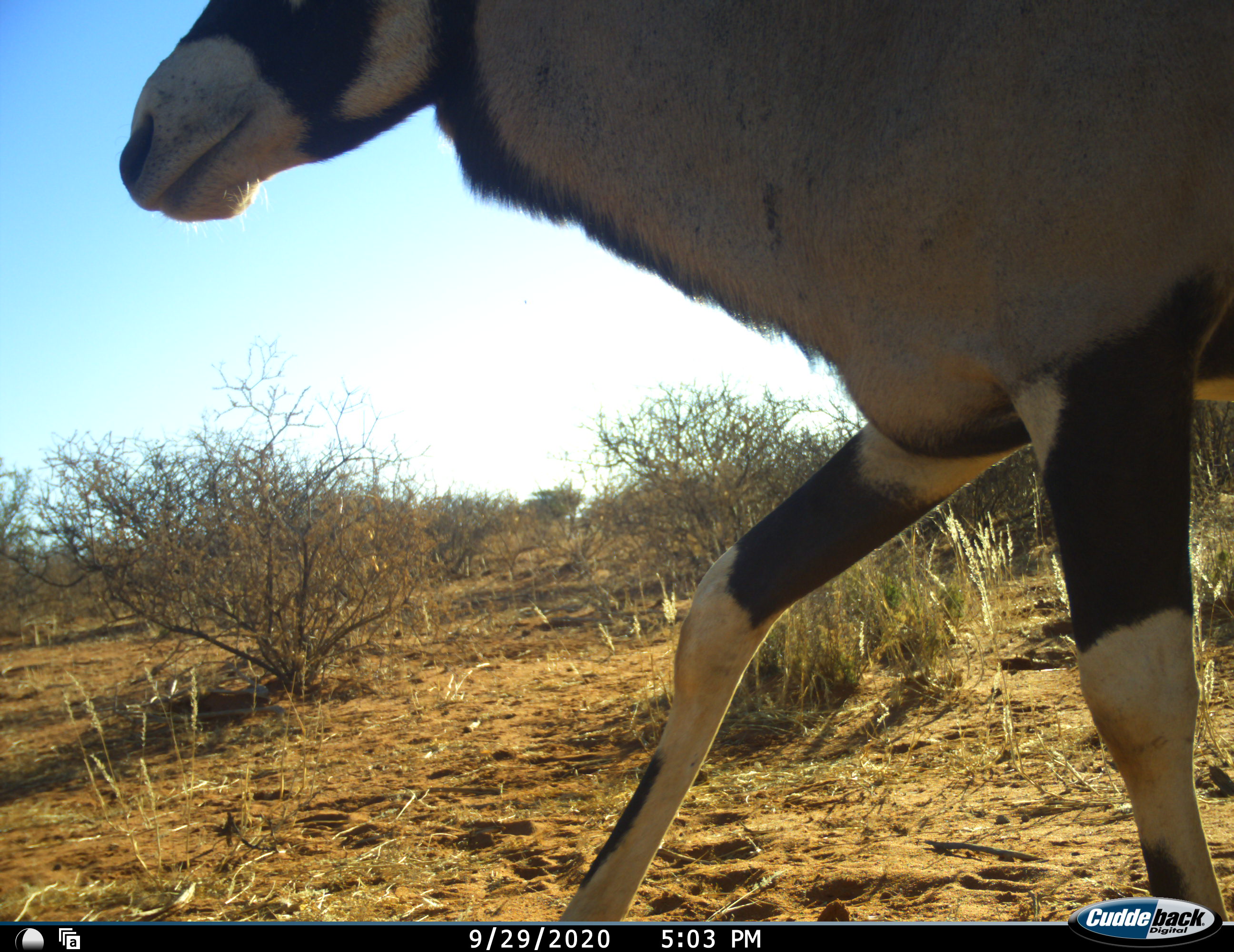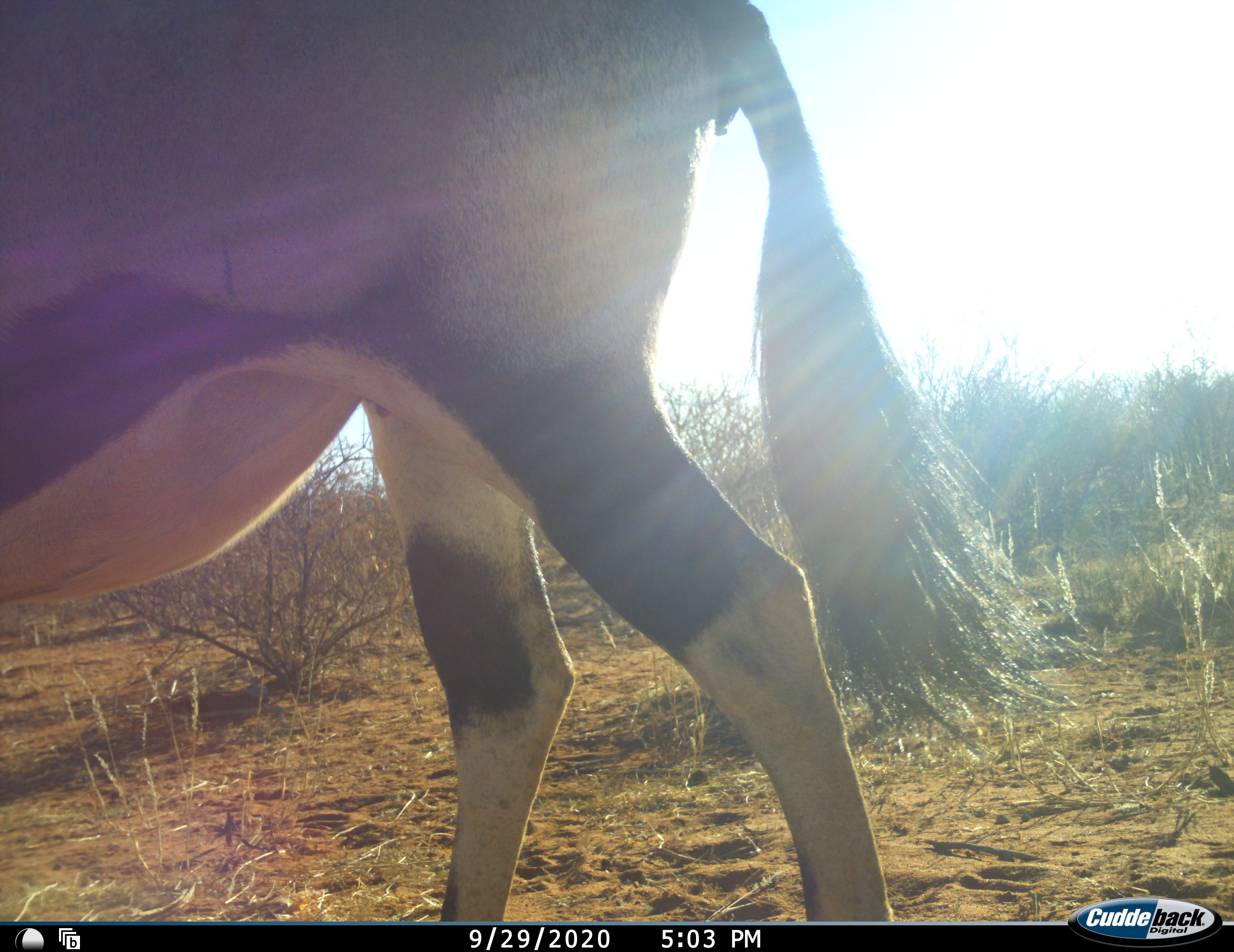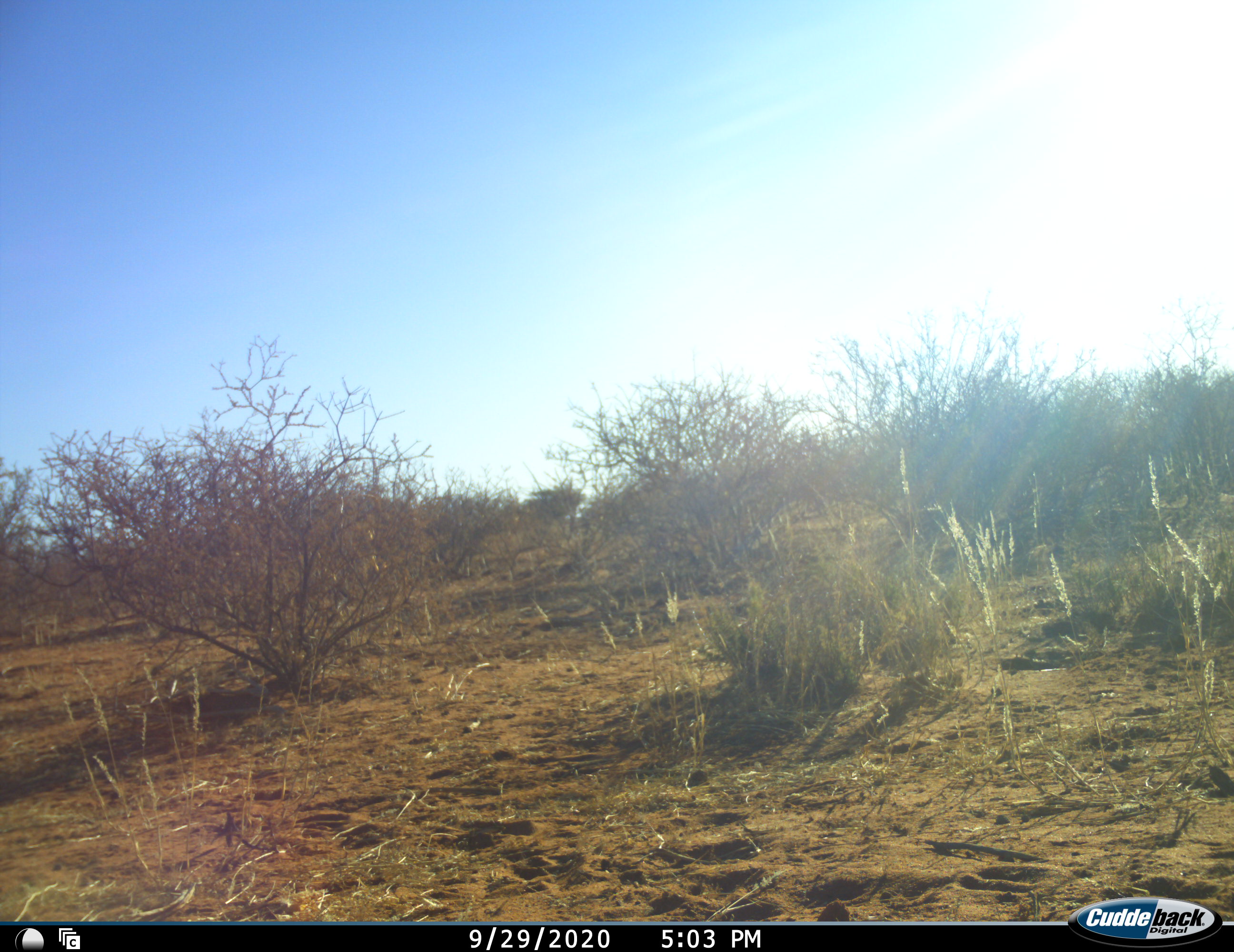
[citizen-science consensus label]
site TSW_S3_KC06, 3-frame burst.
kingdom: Animalia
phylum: Chordata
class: Mammalia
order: Artiodactyla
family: Bovidae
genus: Oryx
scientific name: Oryx gazella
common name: gemsbok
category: oryx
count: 1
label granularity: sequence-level